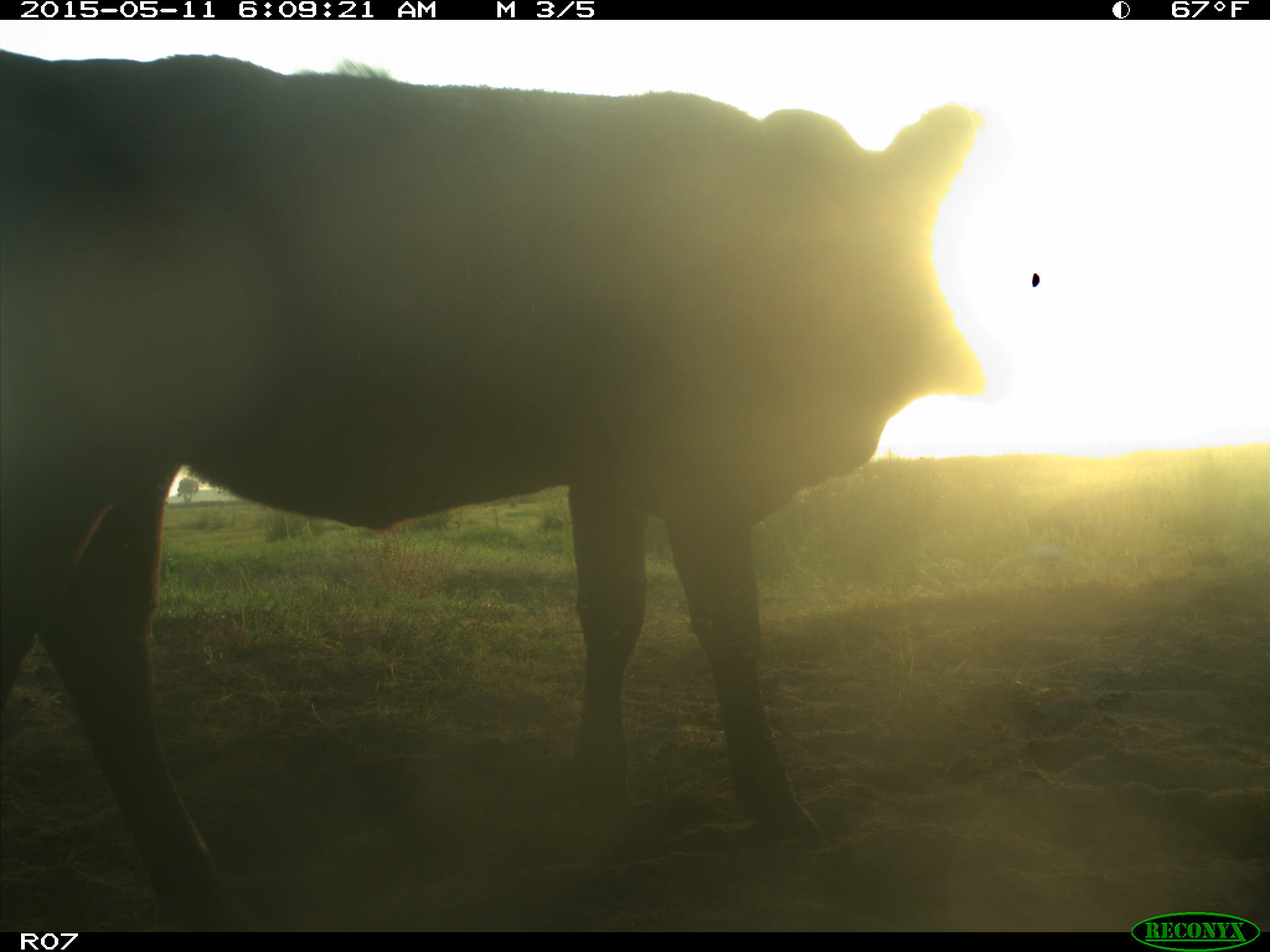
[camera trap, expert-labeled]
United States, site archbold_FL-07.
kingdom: Animalia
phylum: Chordata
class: Mammalia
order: Artiodactyla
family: Bovidae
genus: Bos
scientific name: Bos taurus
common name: domestic cow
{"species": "Bos taurus (domestic cow)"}